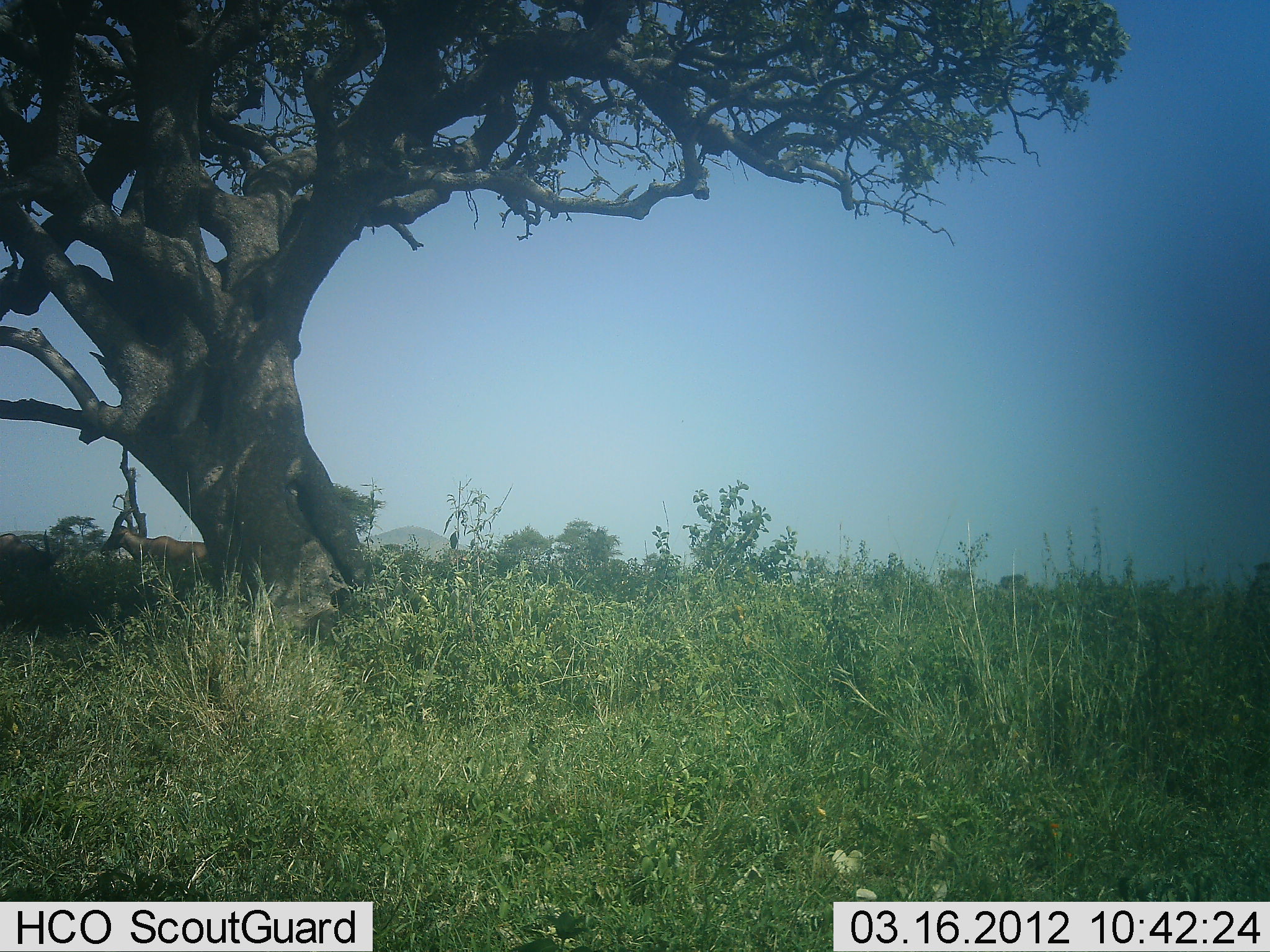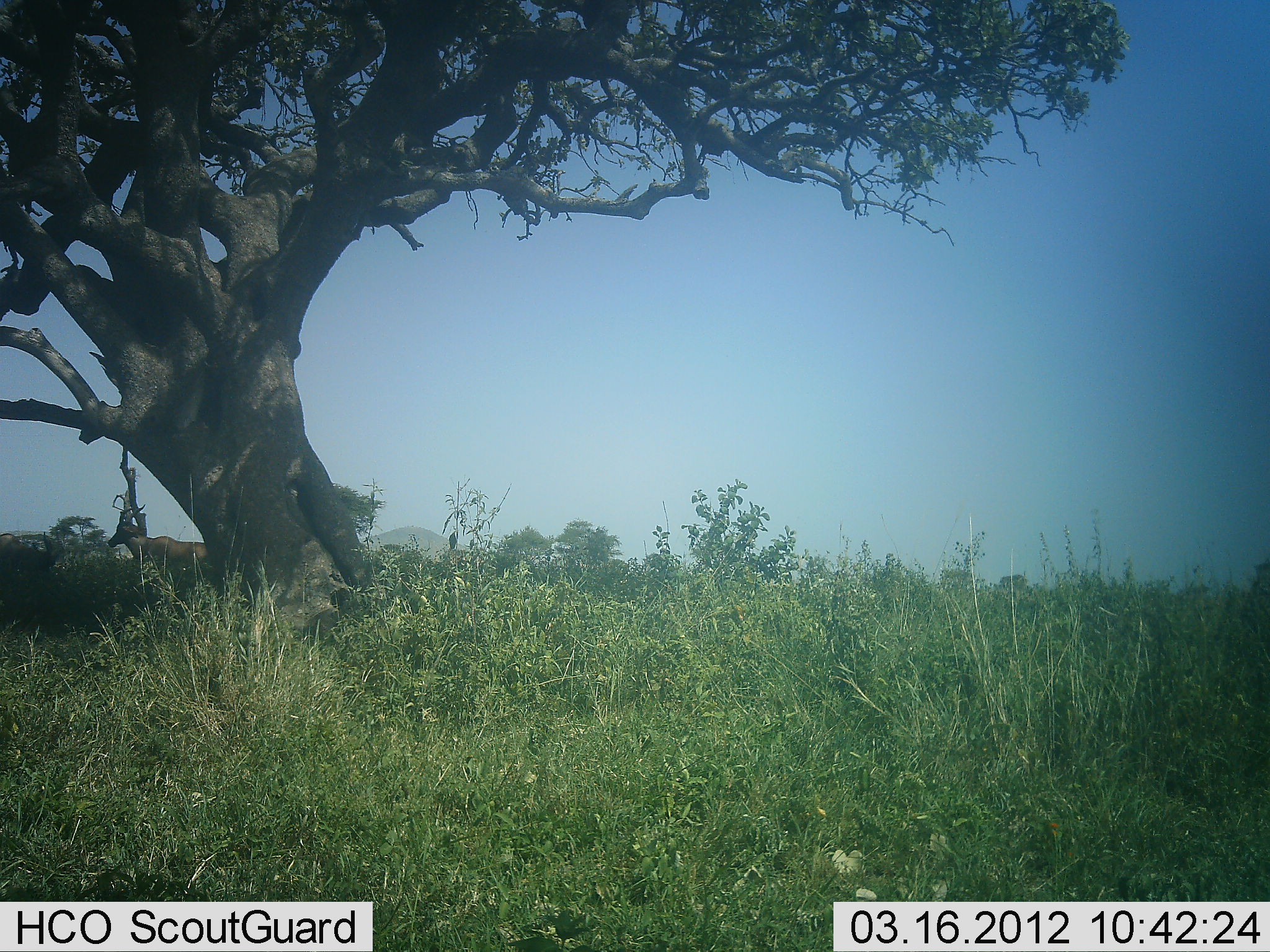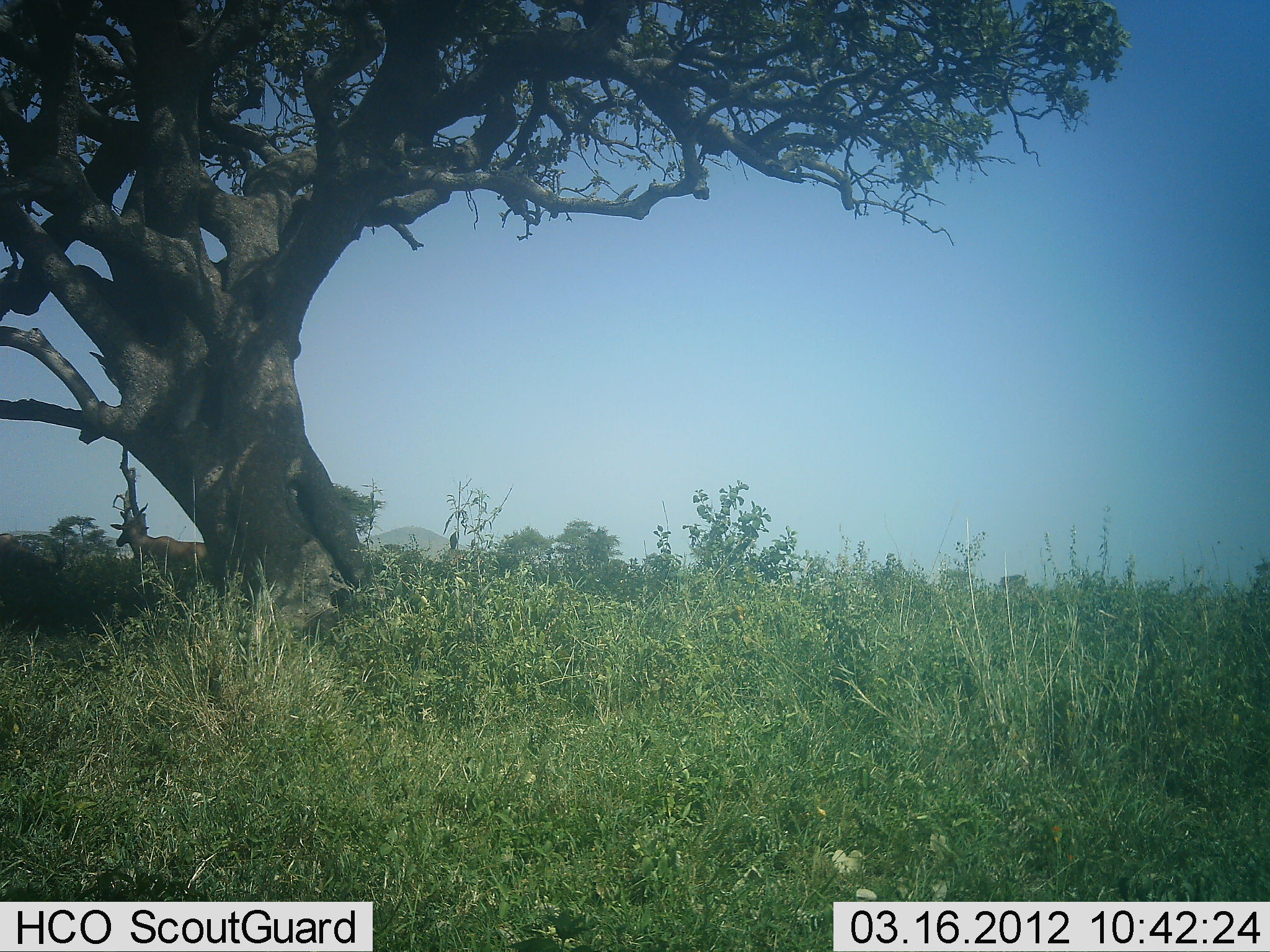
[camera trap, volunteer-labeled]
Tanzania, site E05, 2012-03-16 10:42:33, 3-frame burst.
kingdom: Animalia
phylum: Chordata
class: Mammalia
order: Artiodactyla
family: Bovidae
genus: Alcelaphus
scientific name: Alcelaphus buselaphus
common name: hartebeest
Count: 1.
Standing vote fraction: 80%.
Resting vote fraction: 0%.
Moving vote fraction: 20%.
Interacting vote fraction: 20%.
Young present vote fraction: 0%.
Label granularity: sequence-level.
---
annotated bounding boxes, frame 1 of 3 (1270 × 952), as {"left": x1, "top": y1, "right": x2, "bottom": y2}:
animal: {"left": 98, "top": 507, "right": 210, "bottom": 623}; {"left": 0, "top": 529, "right": 57, "bottom": 634}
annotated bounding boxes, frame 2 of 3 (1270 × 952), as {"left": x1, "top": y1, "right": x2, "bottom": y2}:
animal: {"left": 107, "top": 502, "right": 209, "bottom": 617}; {"left": 0, "top": 531, "right": 59, "bottom": 635}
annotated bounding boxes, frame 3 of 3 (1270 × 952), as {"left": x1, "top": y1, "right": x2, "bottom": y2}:
animal: {"left": 110, "top": 501, "right": 211, "bottom": 600}; {"left": 0, "top": 532, "right": 66, "bottom": 635}